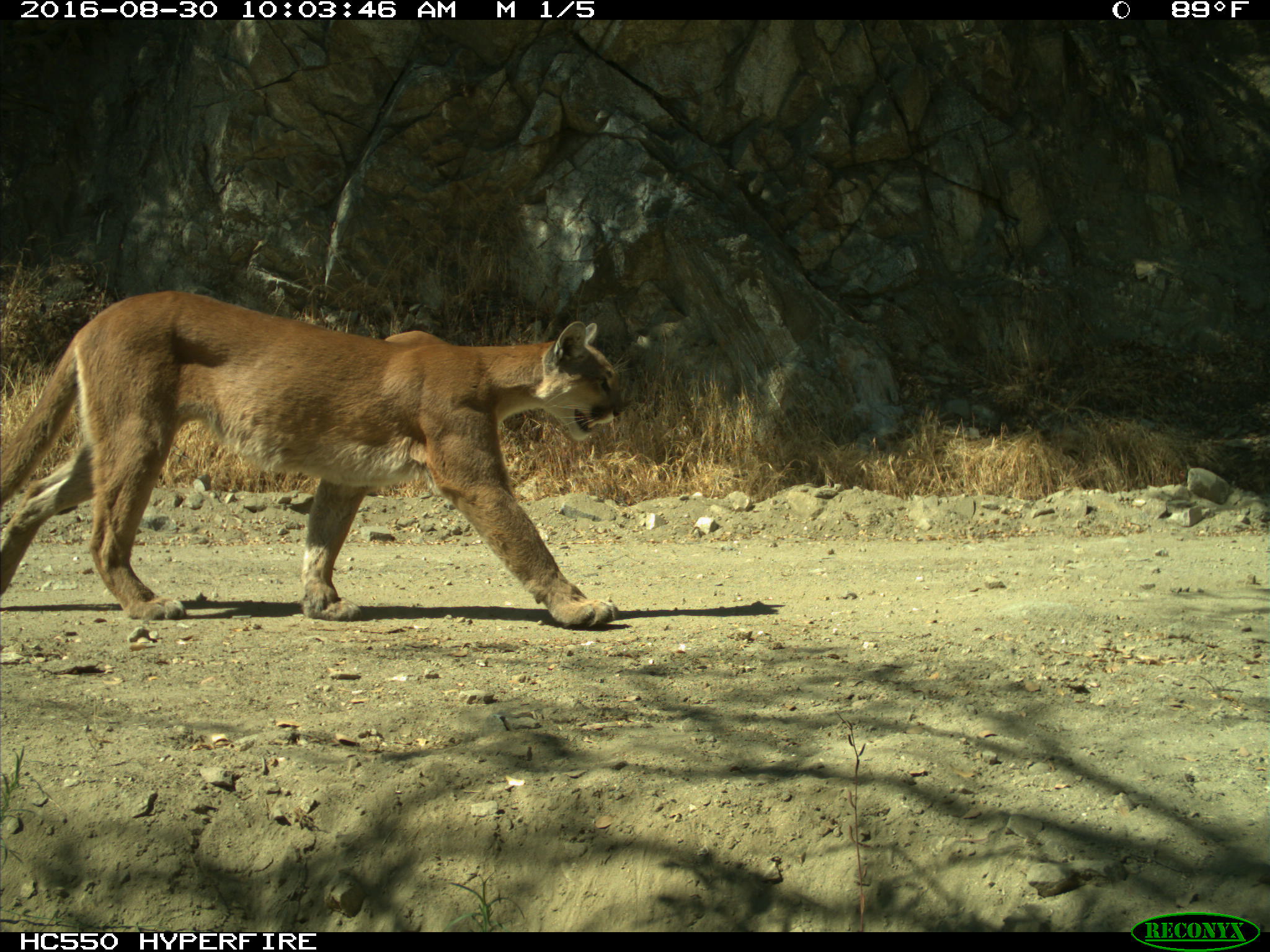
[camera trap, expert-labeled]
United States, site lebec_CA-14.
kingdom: Animalia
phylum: Chordata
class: Mammalia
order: Carnivora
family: Felidae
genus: Puma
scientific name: Puma concolor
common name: mountain lion